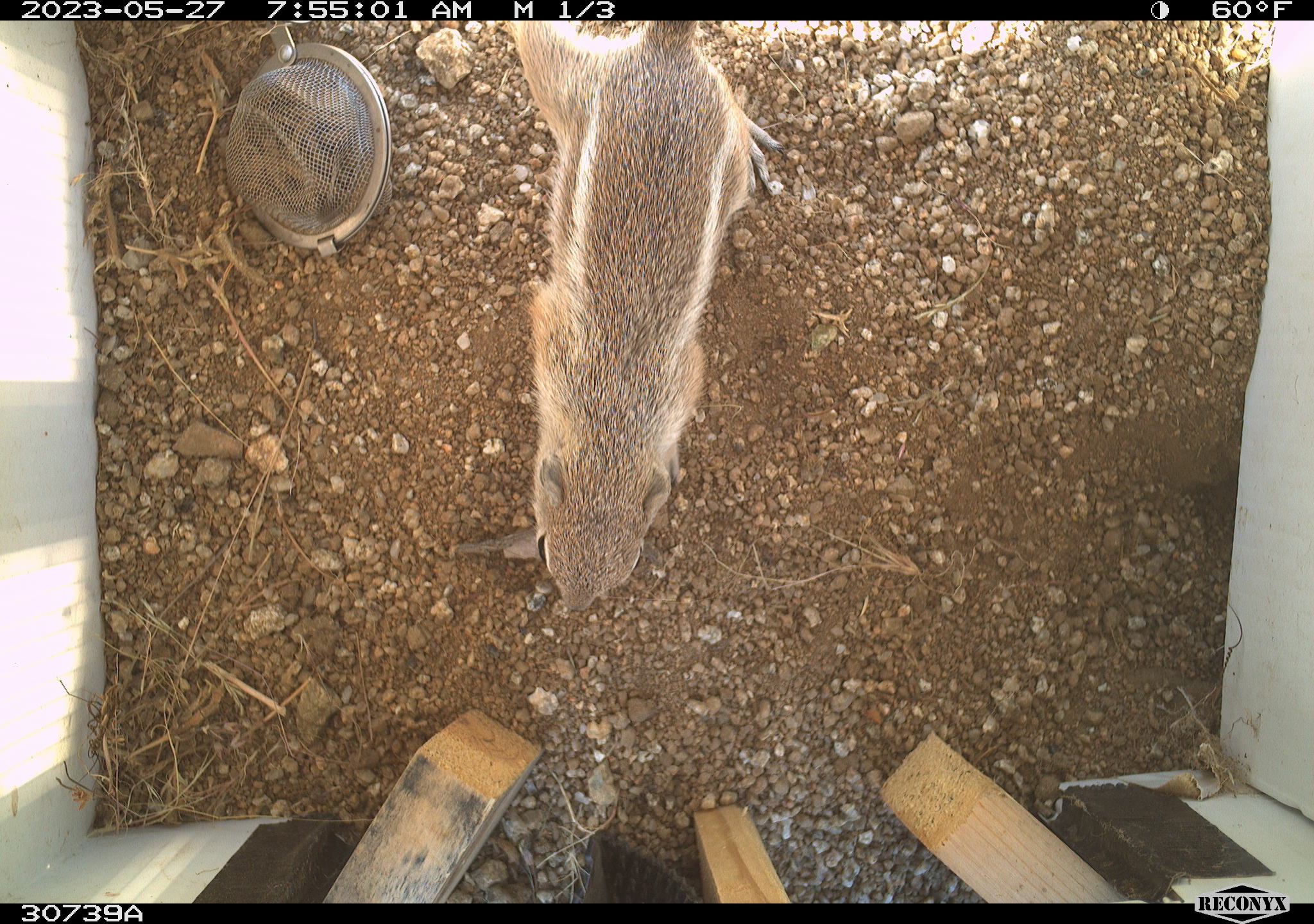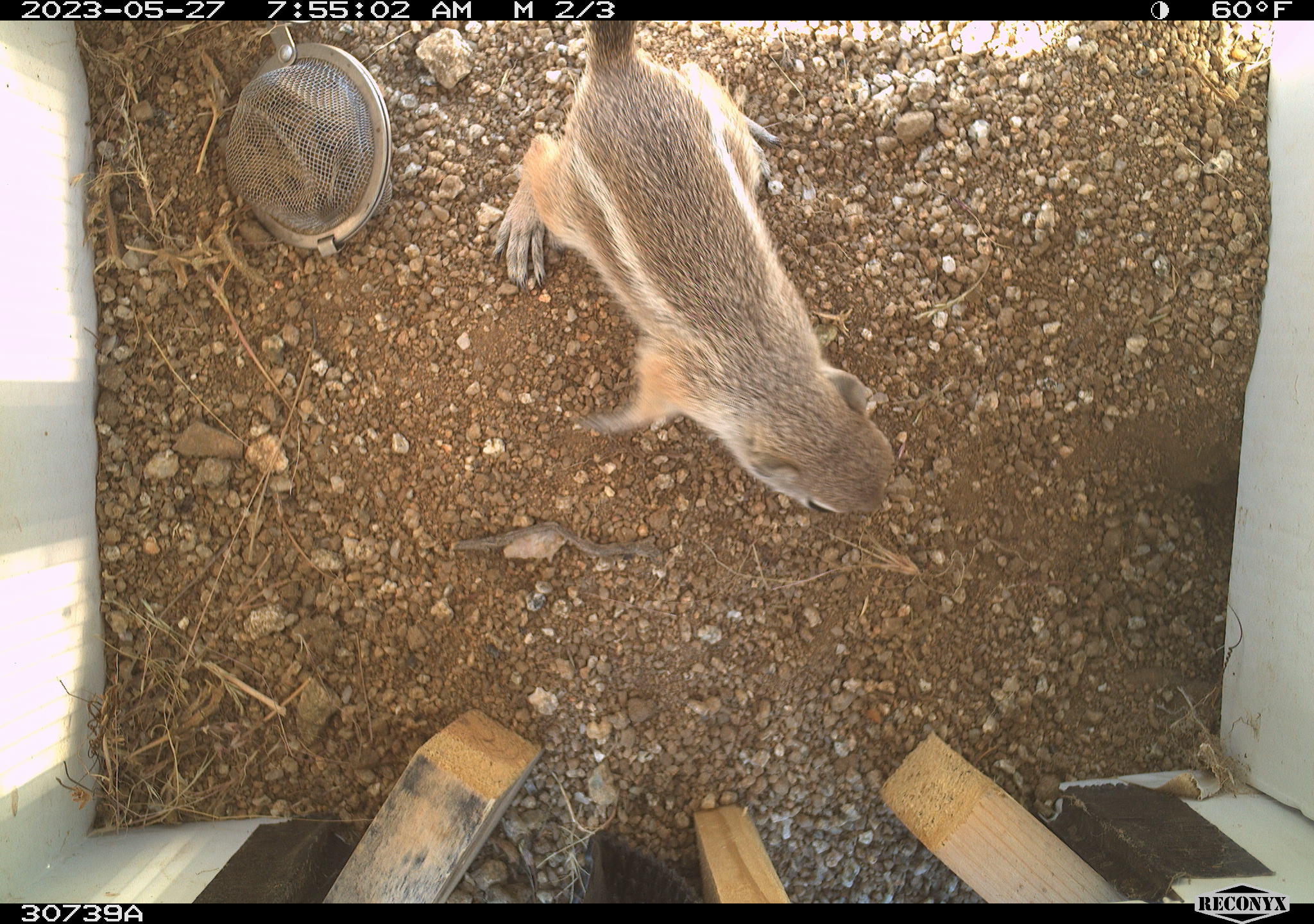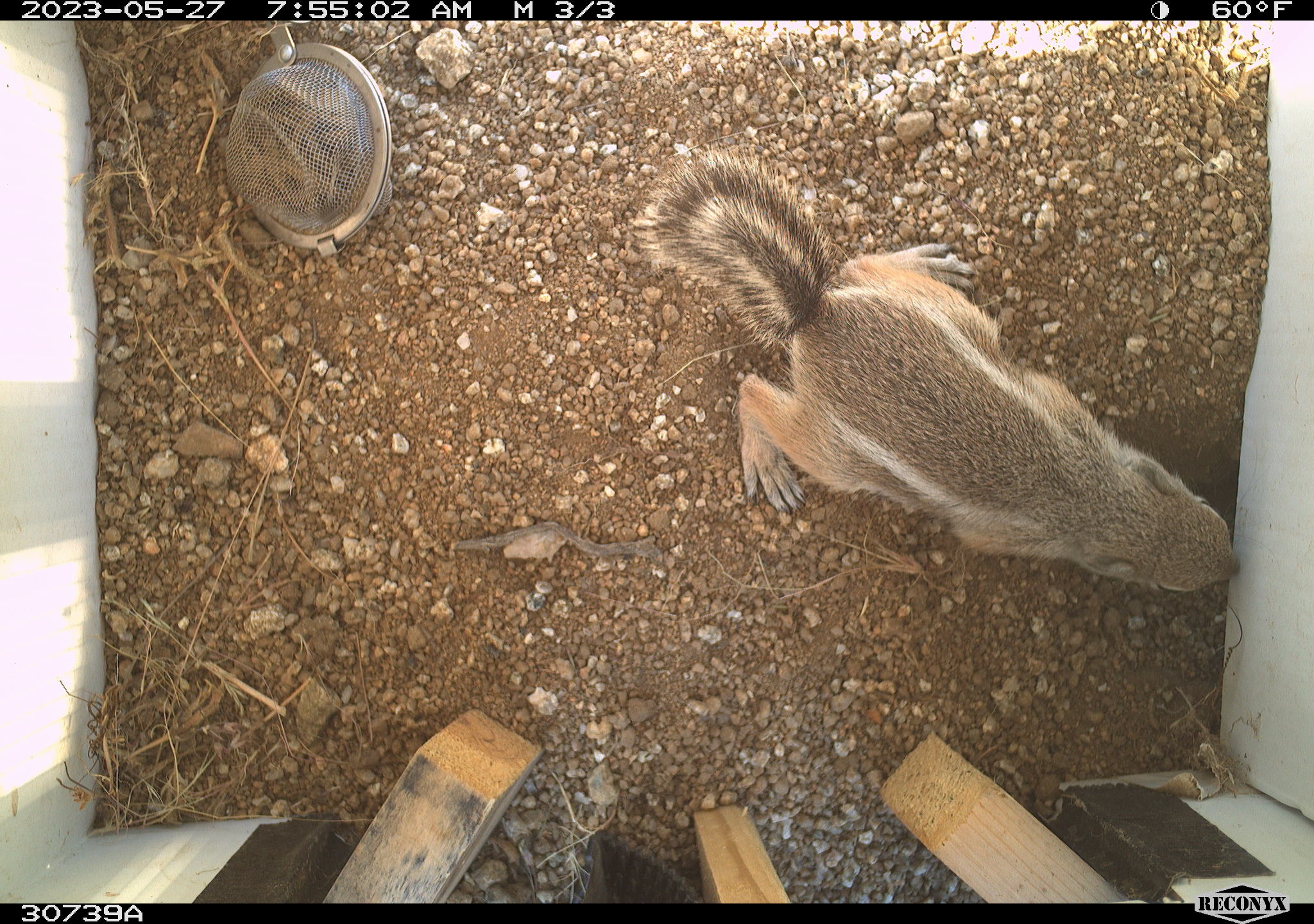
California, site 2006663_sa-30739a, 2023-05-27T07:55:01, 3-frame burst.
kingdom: Animalia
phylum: Chordata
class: Mammalia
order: Rodentia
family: Sciuridae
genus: Ammospermophilus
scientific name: Ammospermophilus leucurus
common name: white-tailed antelope squirrel